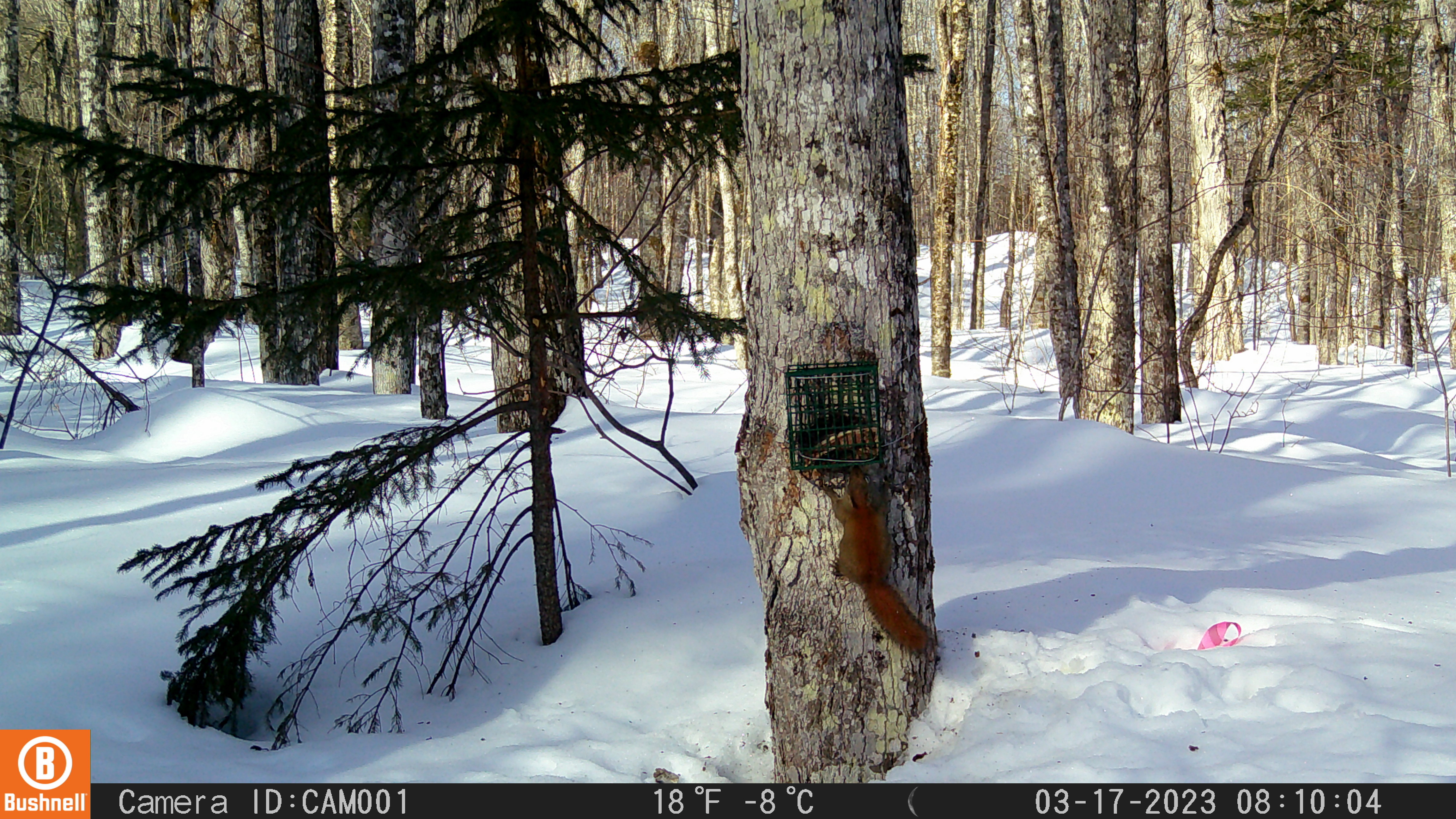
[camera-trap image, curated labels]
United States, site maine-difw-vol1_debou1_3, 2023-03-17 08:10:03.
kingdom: Animalia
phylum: Chordata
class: Mammalia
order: Rodentia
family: Sciuridae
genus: Tamiasciurus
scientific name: Tamiasciurus hudsonicus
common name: red squirrel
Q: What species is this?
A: Red squirrel (Tamiasciurus hudsonicus).